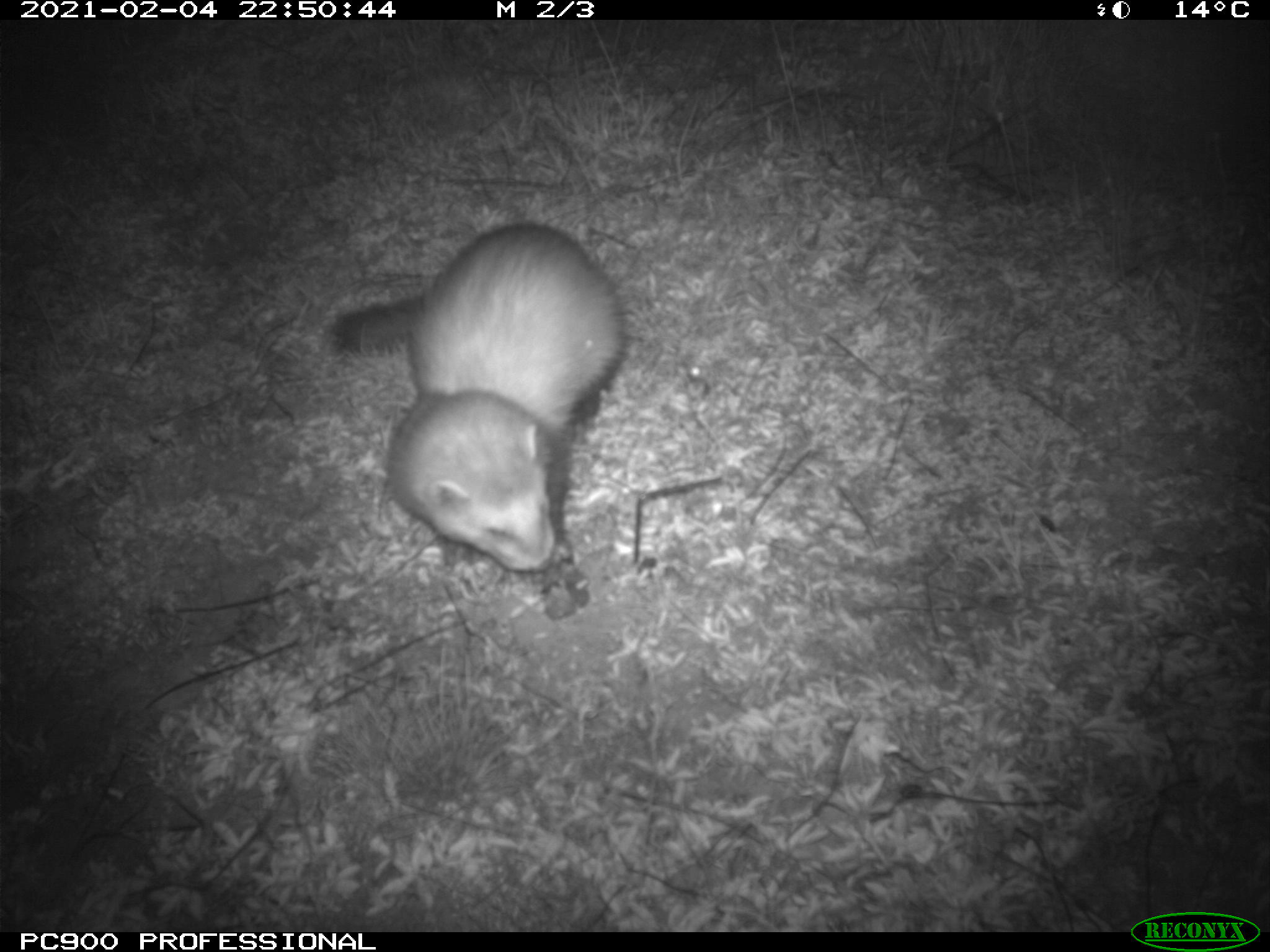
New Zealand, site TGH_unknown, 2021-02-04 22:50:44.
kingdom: Animalia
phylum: Chordata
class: Mammalia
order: Carnivora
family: Mustelidae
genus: Mustela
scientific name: Mustela furo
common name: ferret